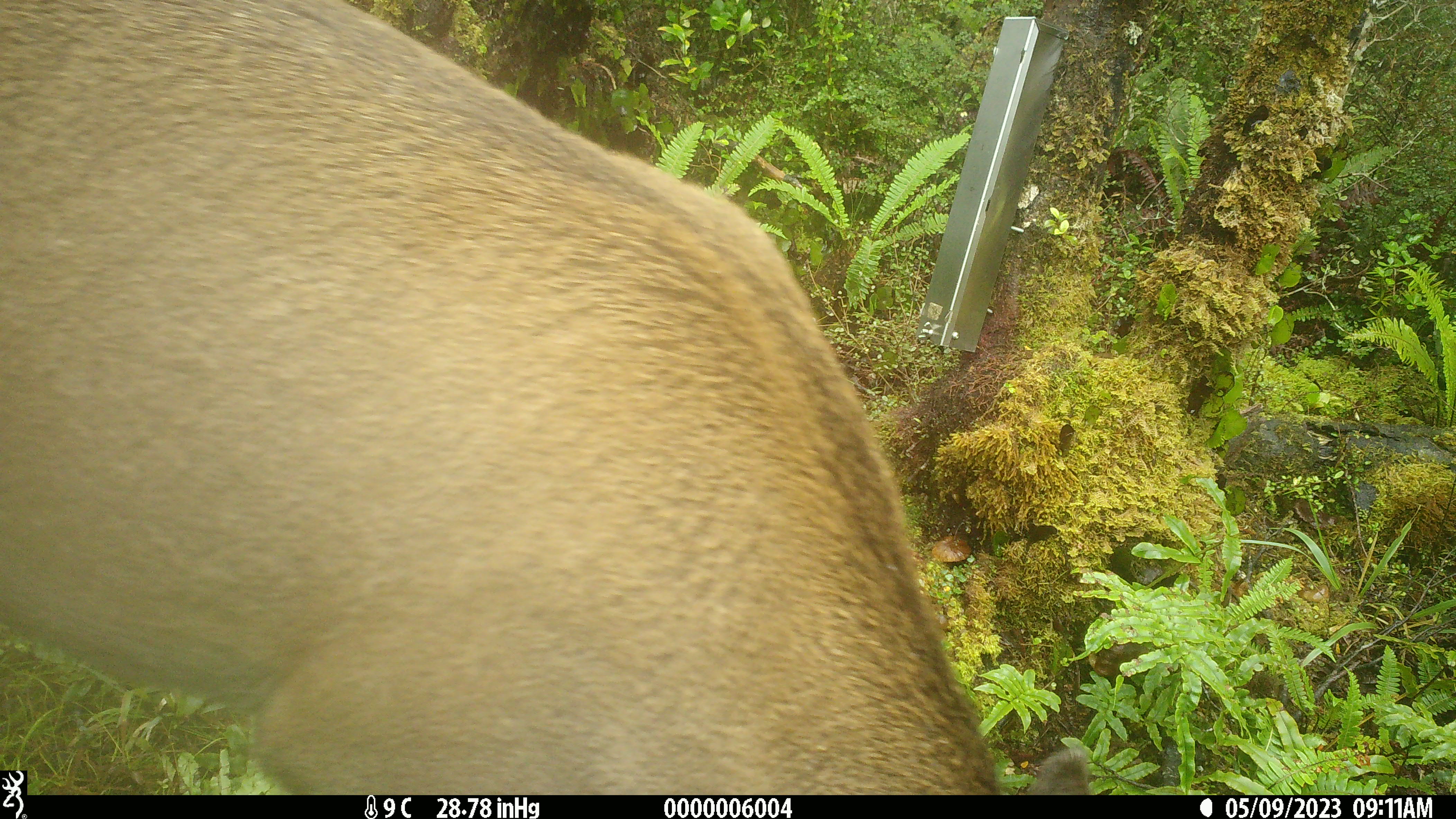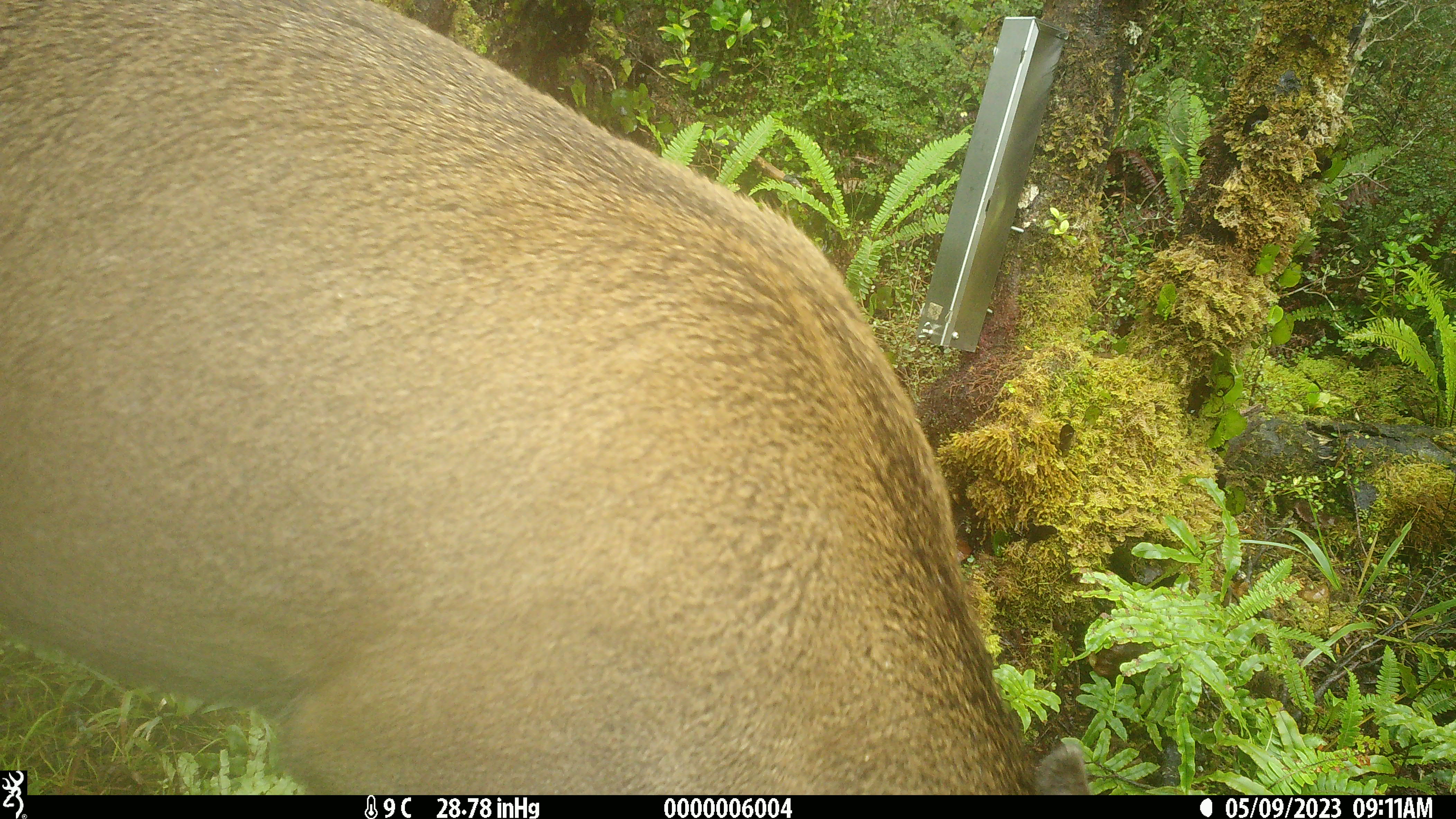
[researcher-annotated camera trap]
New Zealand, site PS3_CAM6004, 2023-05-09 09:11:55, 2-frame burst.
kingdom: Animalia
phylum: Chordata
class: Mammalia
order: Artiodactyla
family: Cervidae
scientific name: Cervidae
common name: deer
Deer (Cervidae).